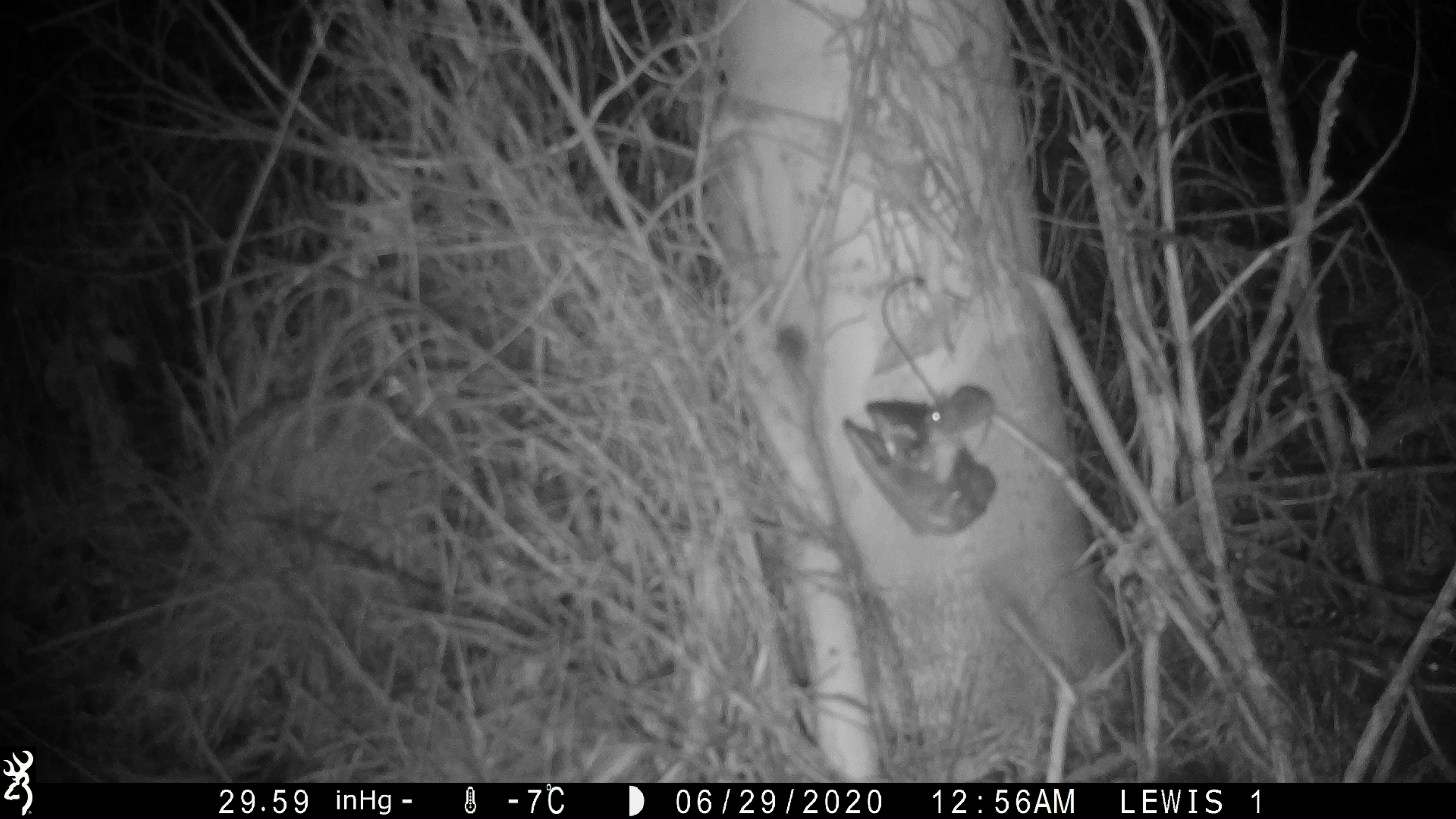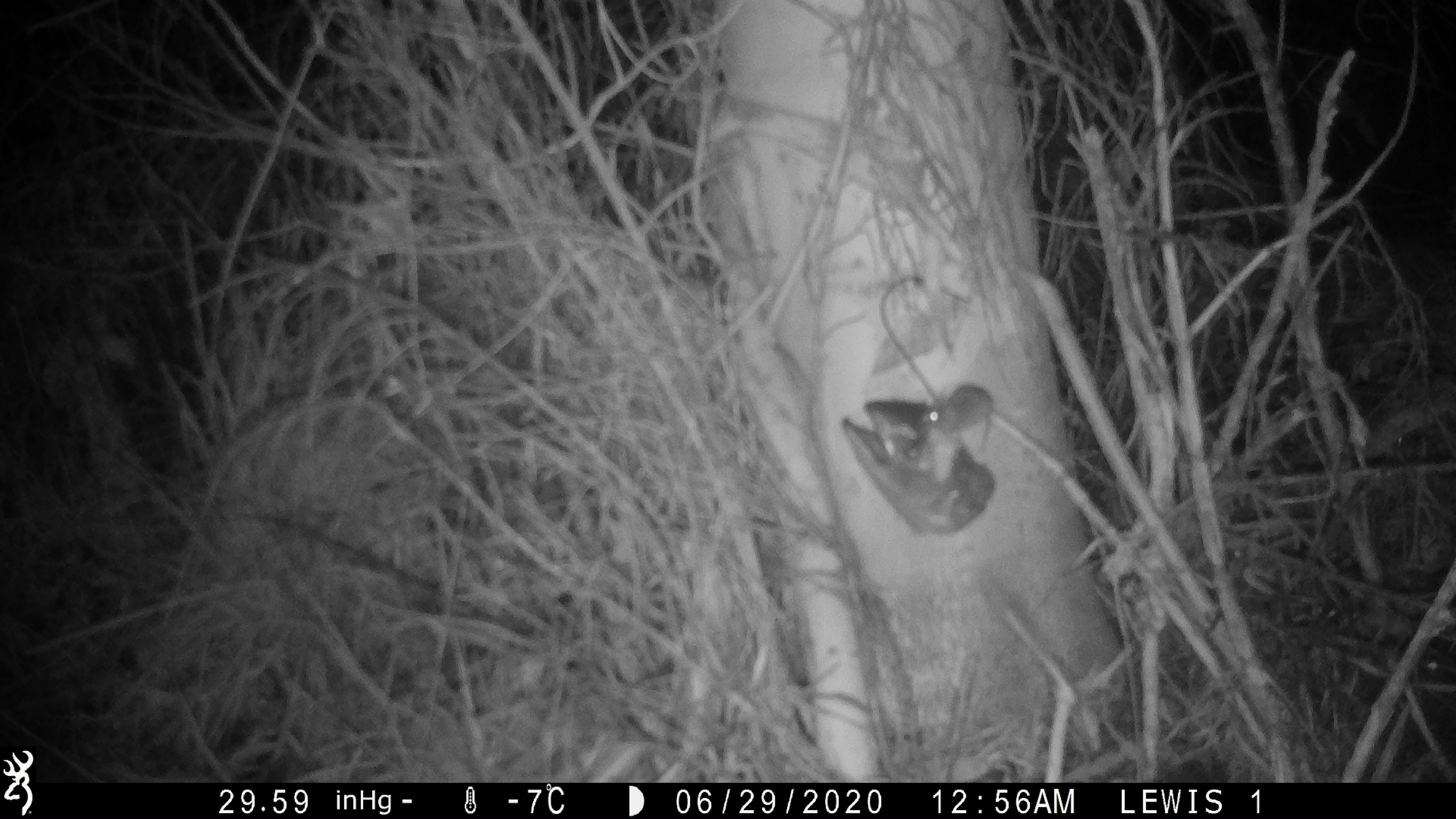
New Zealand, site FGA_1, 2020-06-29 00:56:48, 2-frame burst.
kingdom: Animalia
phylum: Chordata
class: Mammalia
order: Rodentia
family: Muridae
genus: Mus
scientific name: Mus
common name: mouse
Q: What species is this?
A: Mouse (Mus).